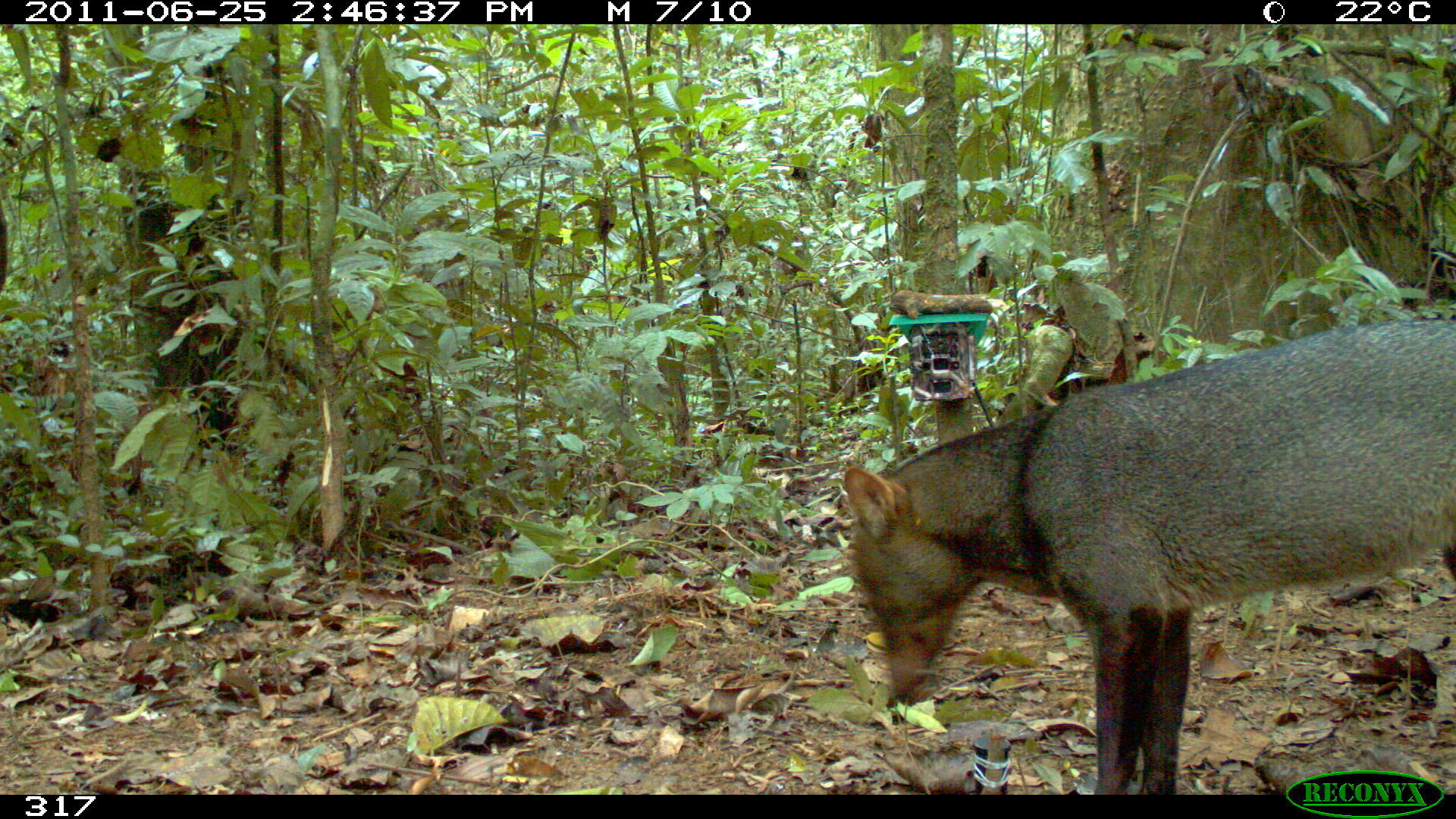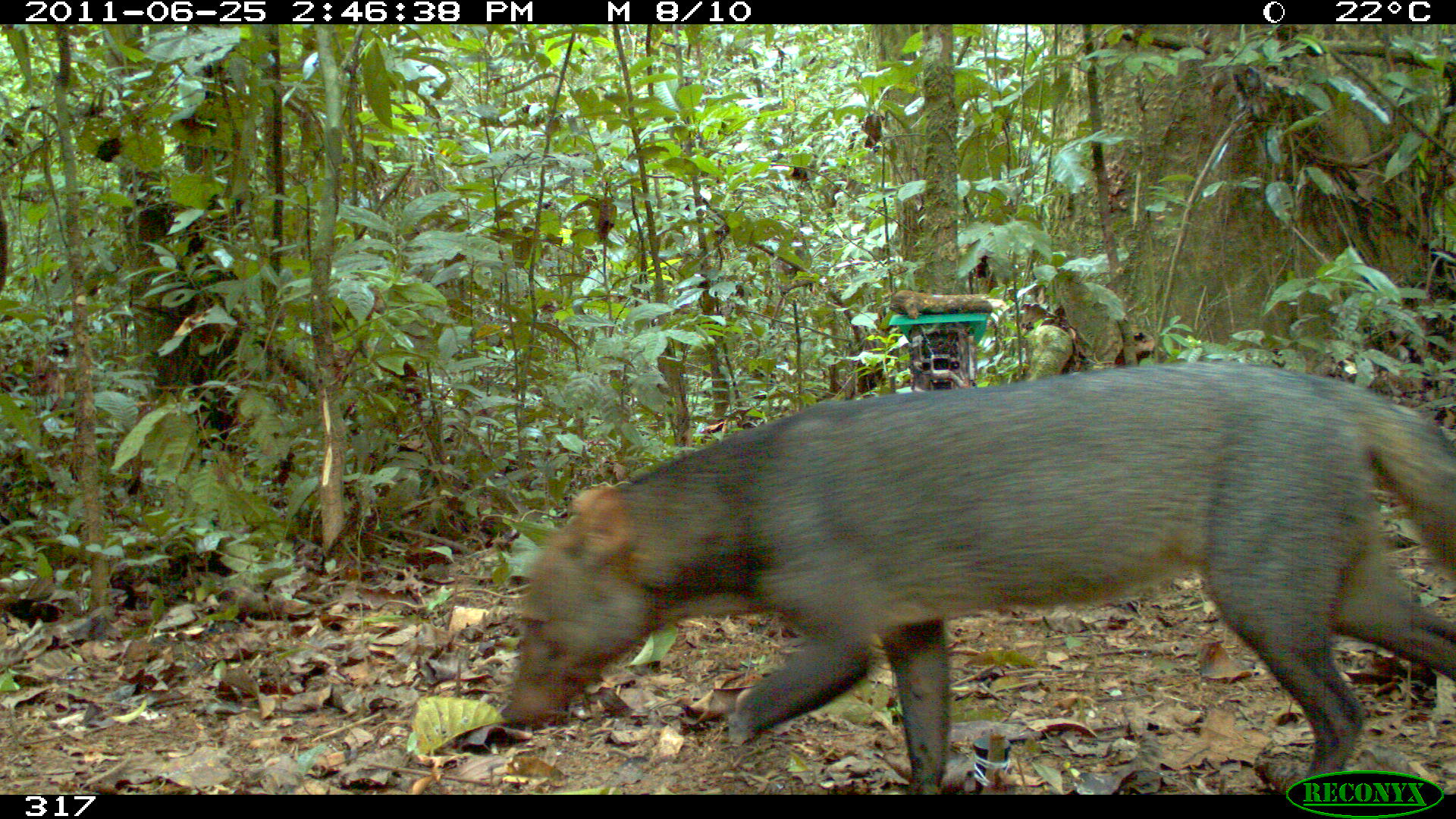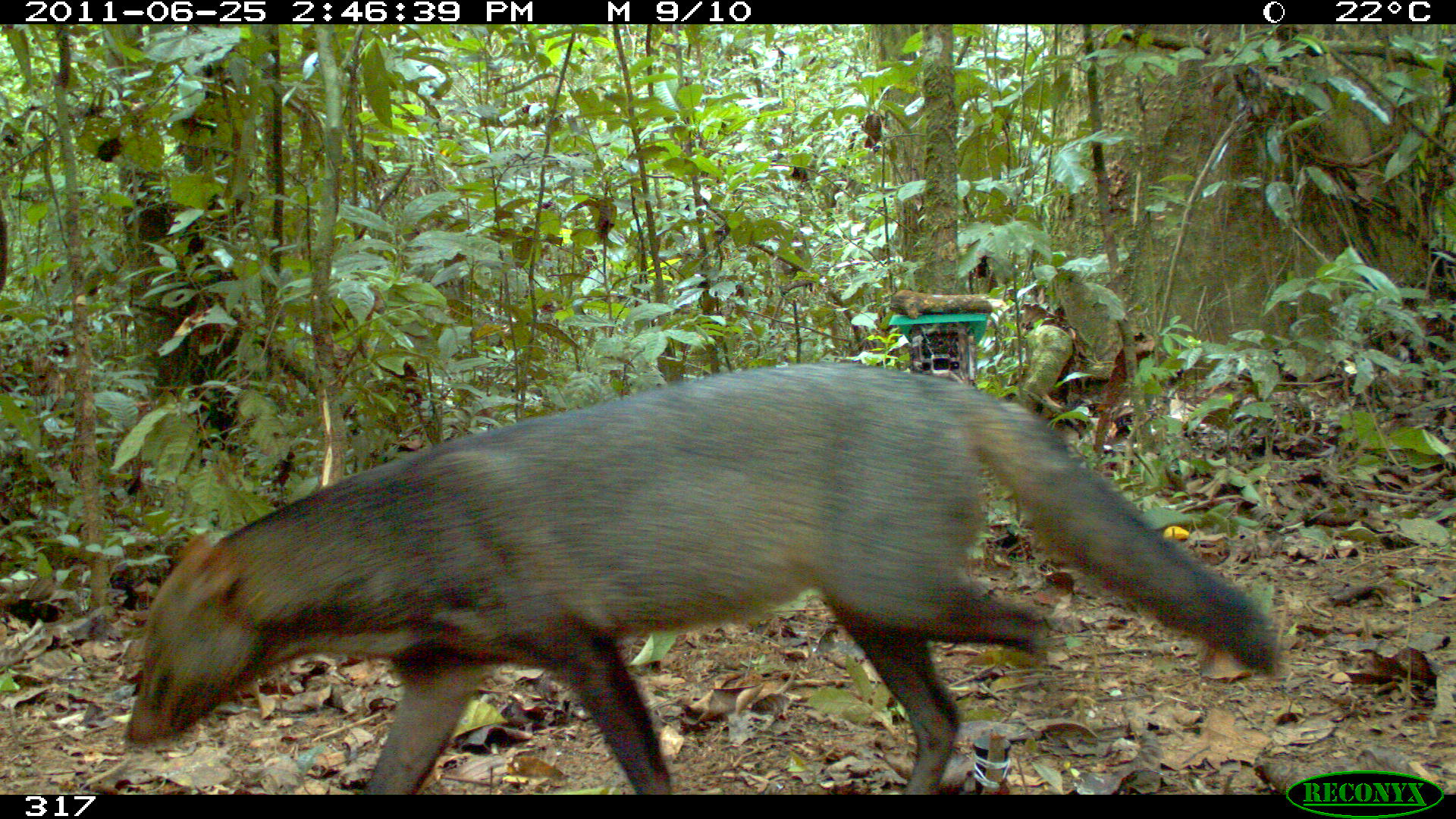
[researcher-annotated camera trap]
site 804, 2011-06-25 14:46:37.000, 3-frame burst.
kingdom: Animalia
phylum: Chordata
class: Mammalia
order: Carnivora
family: Canidae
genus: Atelocynus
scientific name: Atelocynus microtis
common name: short-eared dog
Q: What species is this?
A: Atelocynus microtis (short-eared dog).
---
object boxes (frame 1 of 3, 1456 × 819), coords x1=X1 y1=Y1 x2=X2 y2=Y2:
atelocynus microtis: x1=840 y1=317 x2=1455 y2=790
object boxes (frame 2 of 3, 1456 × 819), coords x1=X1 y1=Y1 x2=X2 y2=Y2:
atelocynus microtis: x1=491 y1=361 x2=1456 y2=786